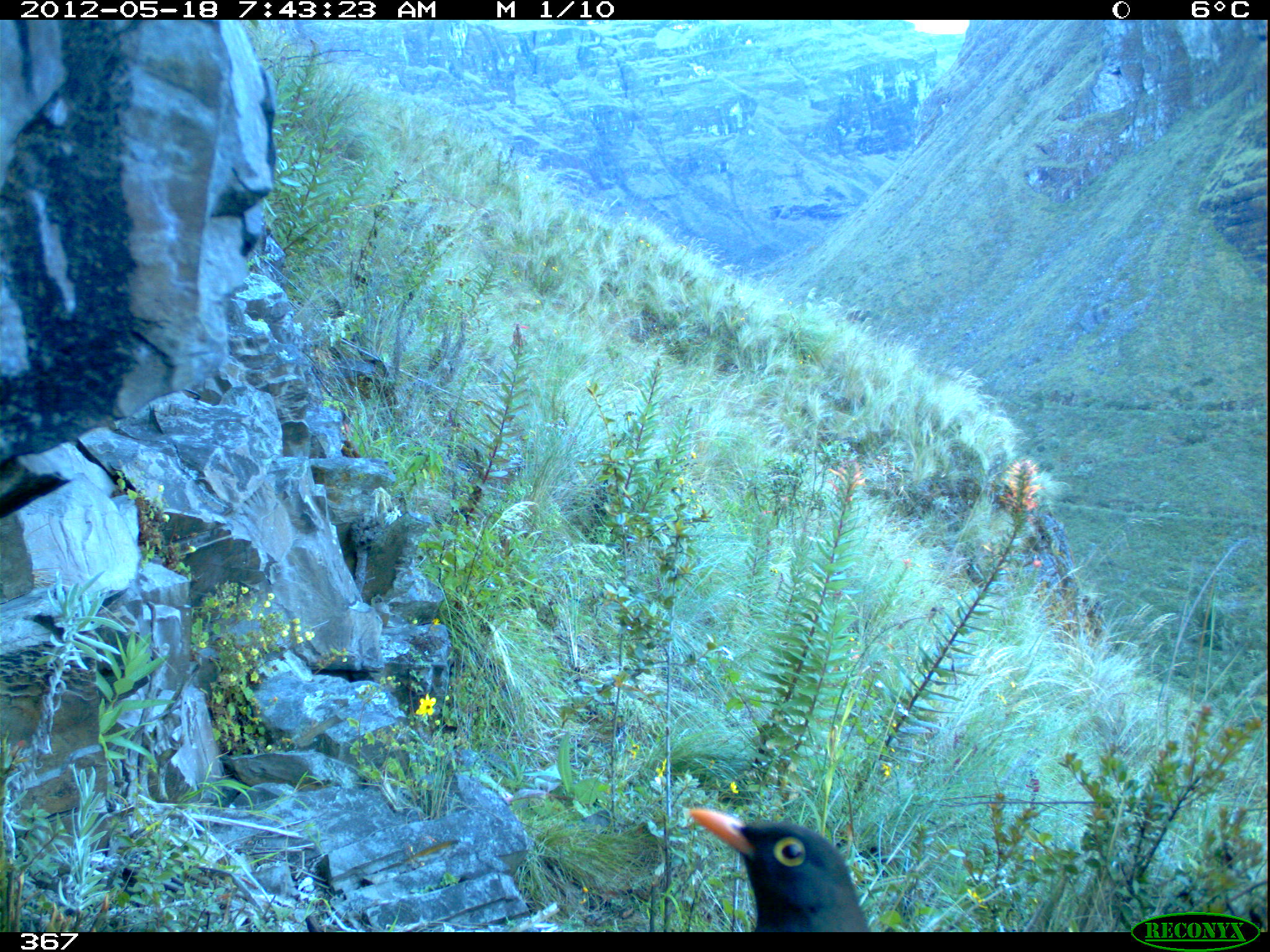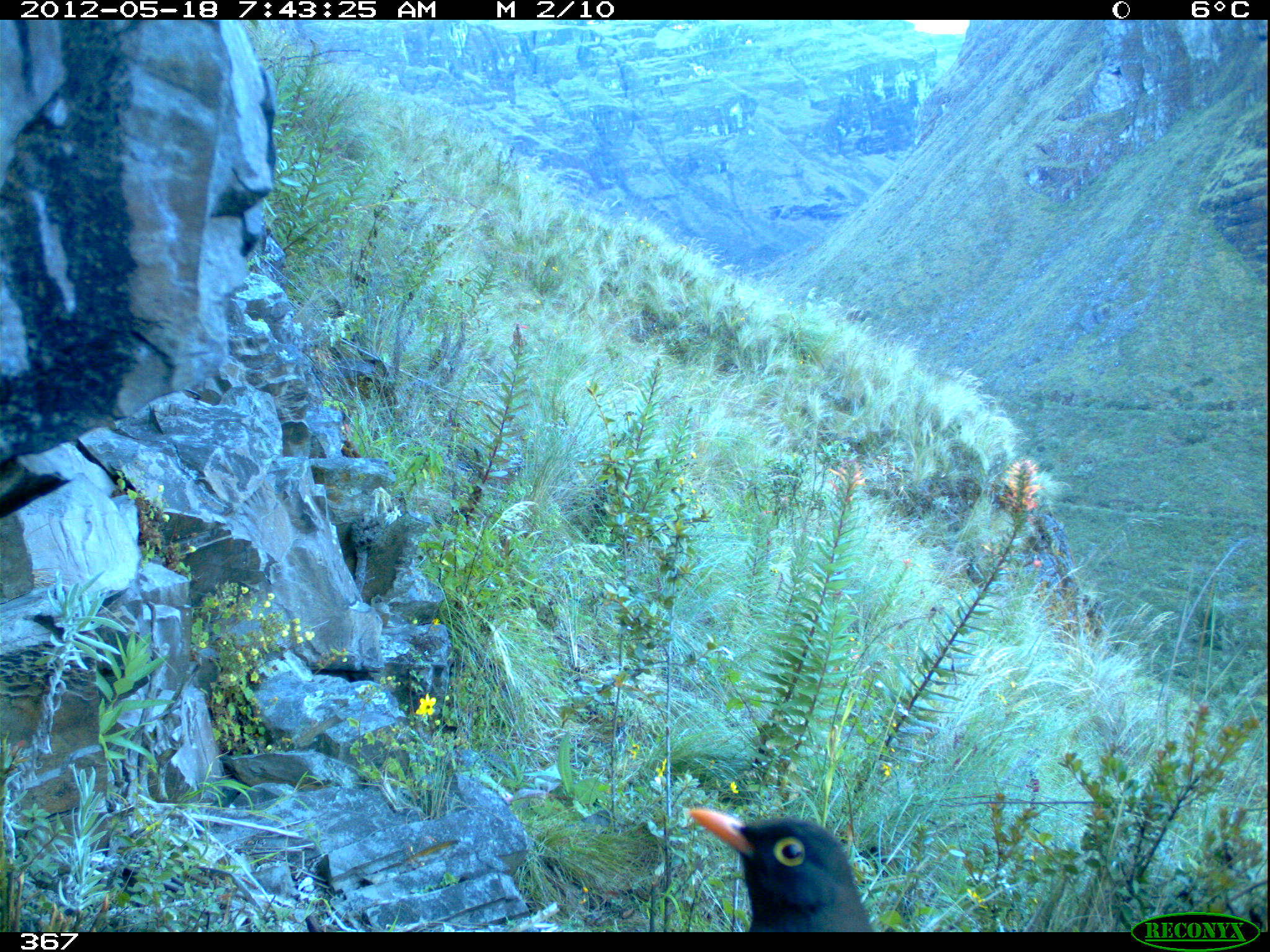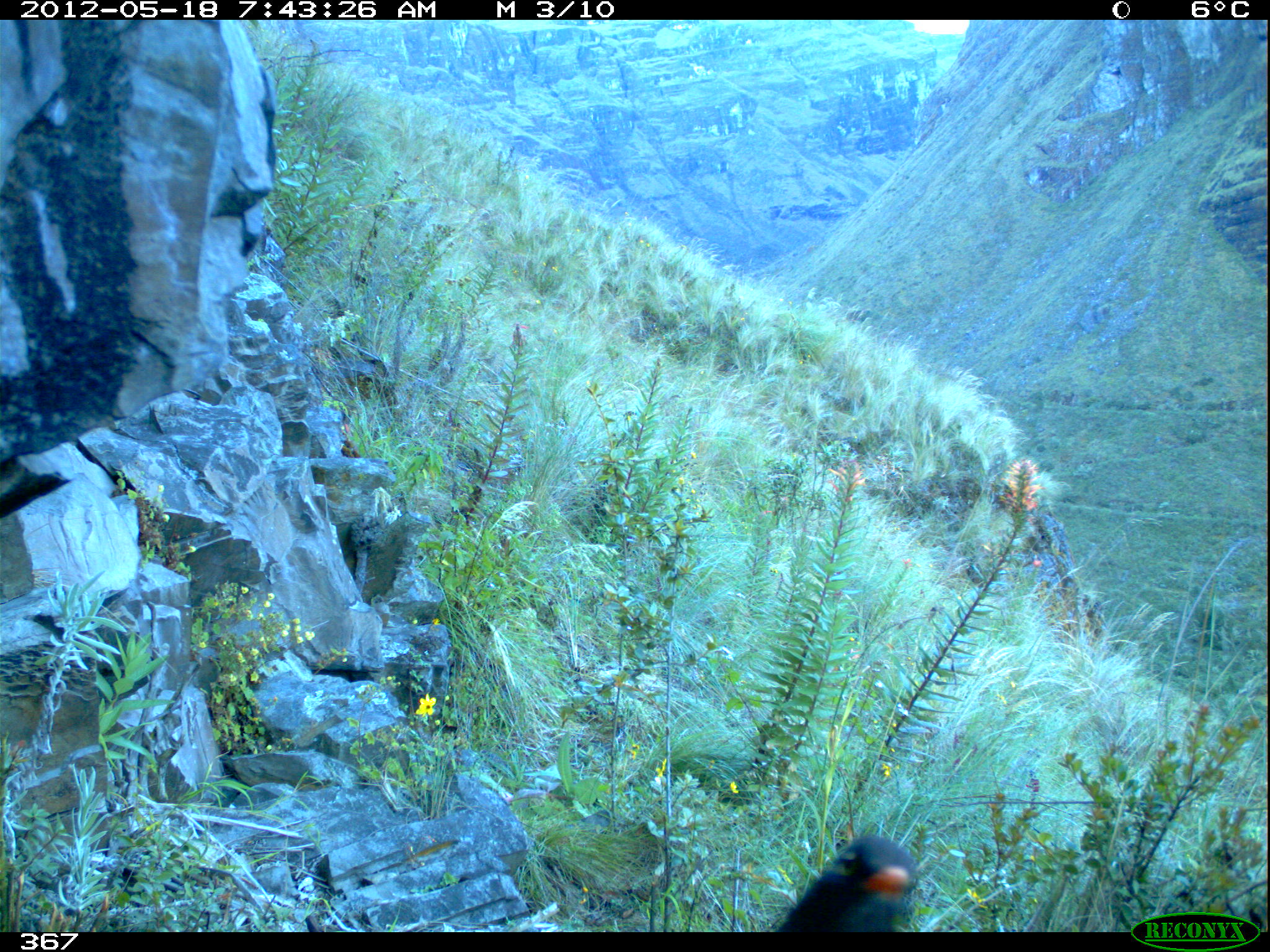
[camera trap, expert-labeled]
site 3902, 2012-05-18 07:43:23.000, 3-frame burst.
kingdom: Animalia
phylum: Chordata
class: Aves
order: Passeriformes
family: Turdidae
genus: Turdus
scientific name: Turdus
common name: true thrushes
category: turdus sp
Turdus sp (true thrushes) (Turdus).